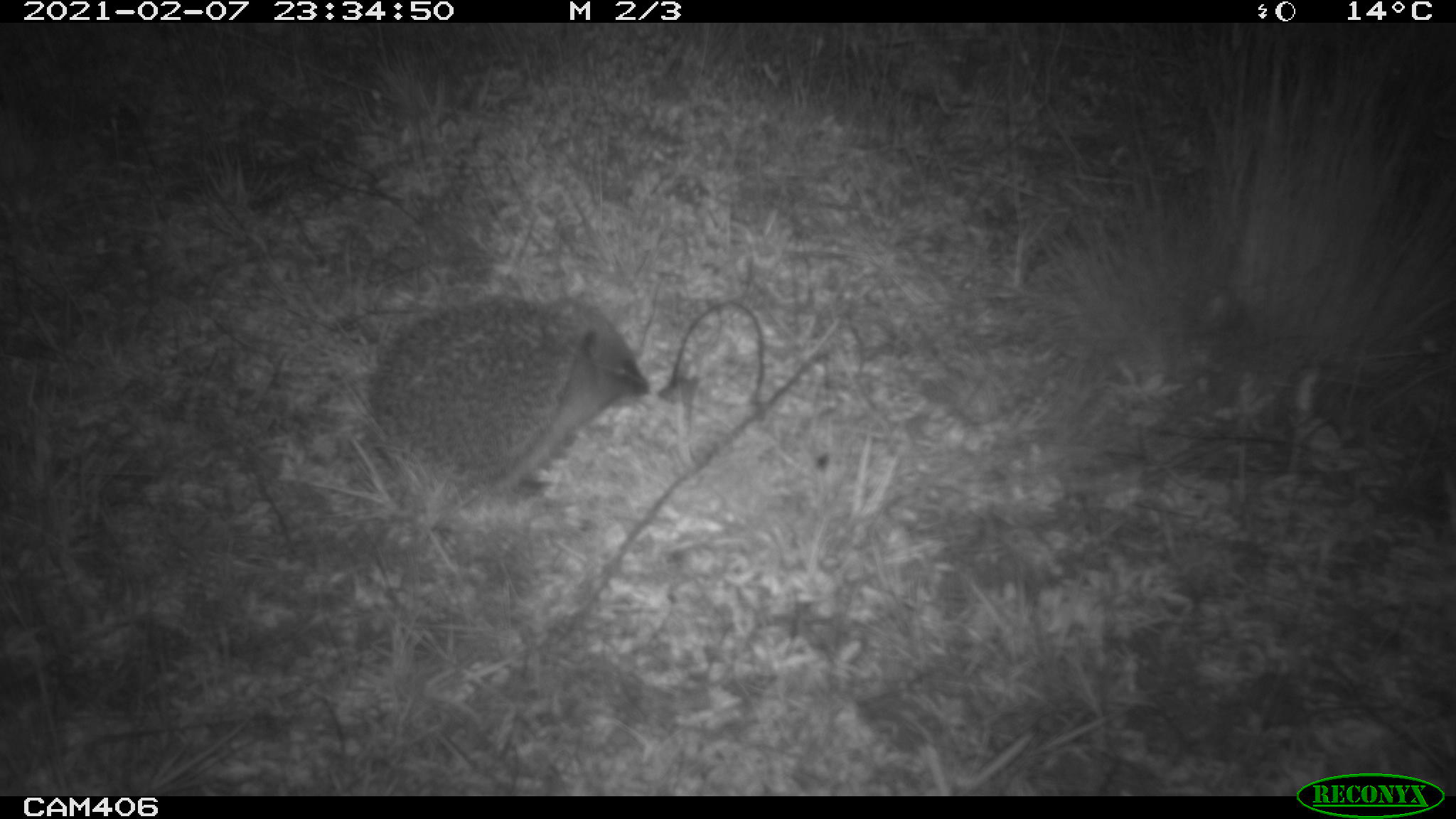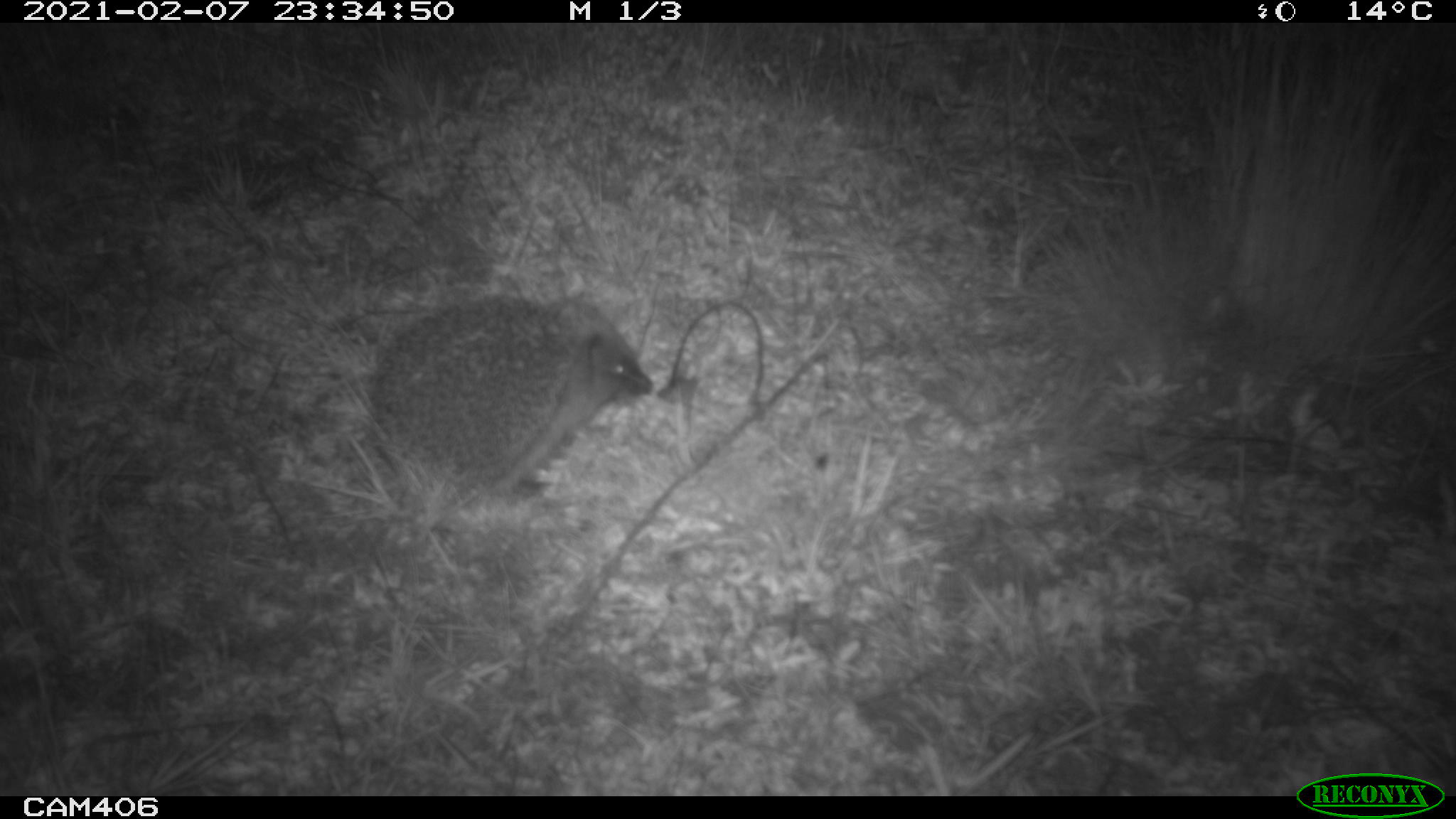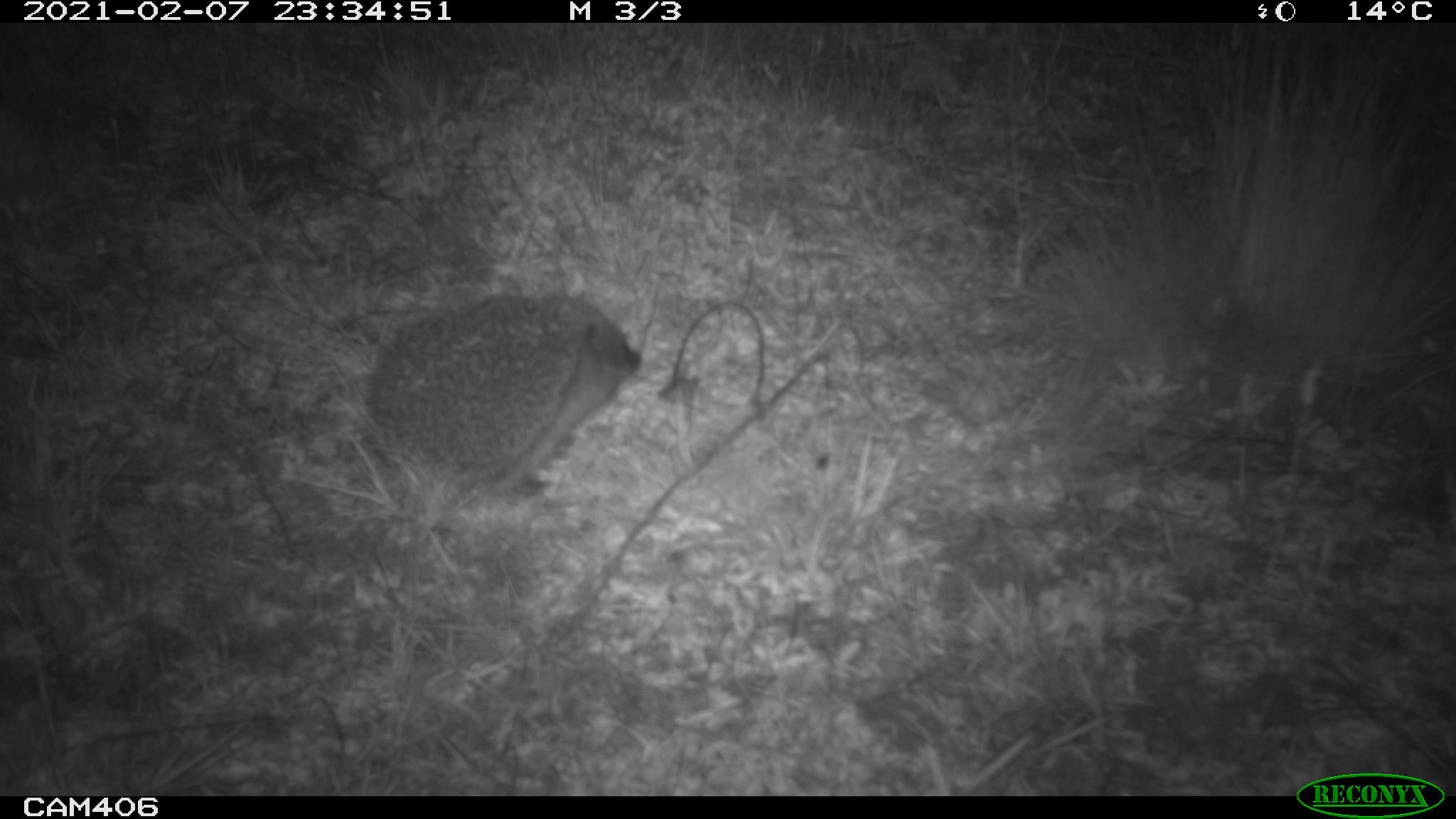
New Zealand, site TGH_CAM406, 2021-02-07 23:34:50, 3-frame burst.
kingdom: Animalia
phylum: Chordata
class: Mammalia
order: Eulipotyphla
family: Erinaceidae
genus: Erinaceus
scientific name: Erinaceus europaeus europaeus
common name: european hedgehog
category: hedgehog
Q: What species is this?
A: Hedgehog (european hedgehog) (Erinaceus europaeus europaeus).